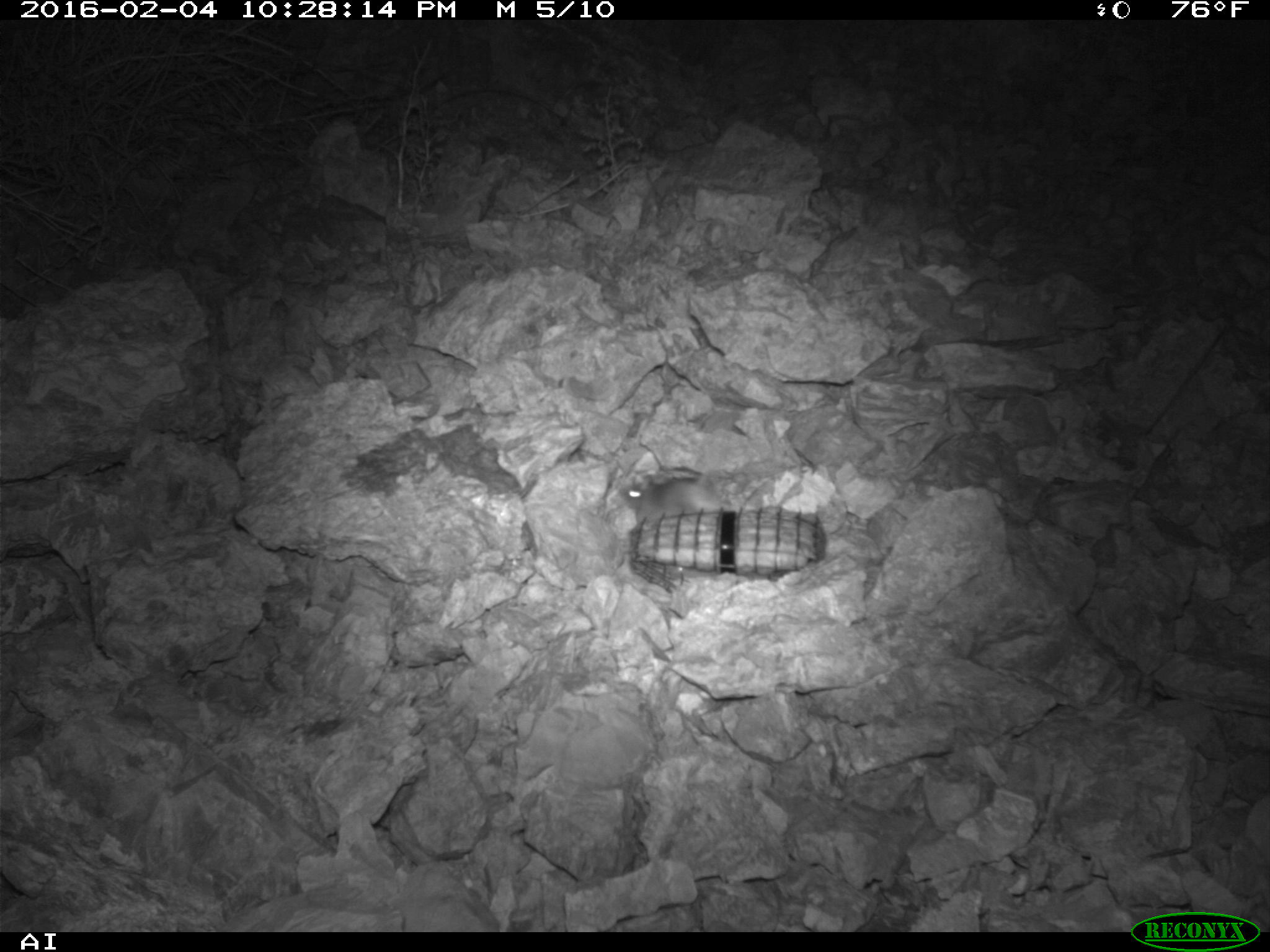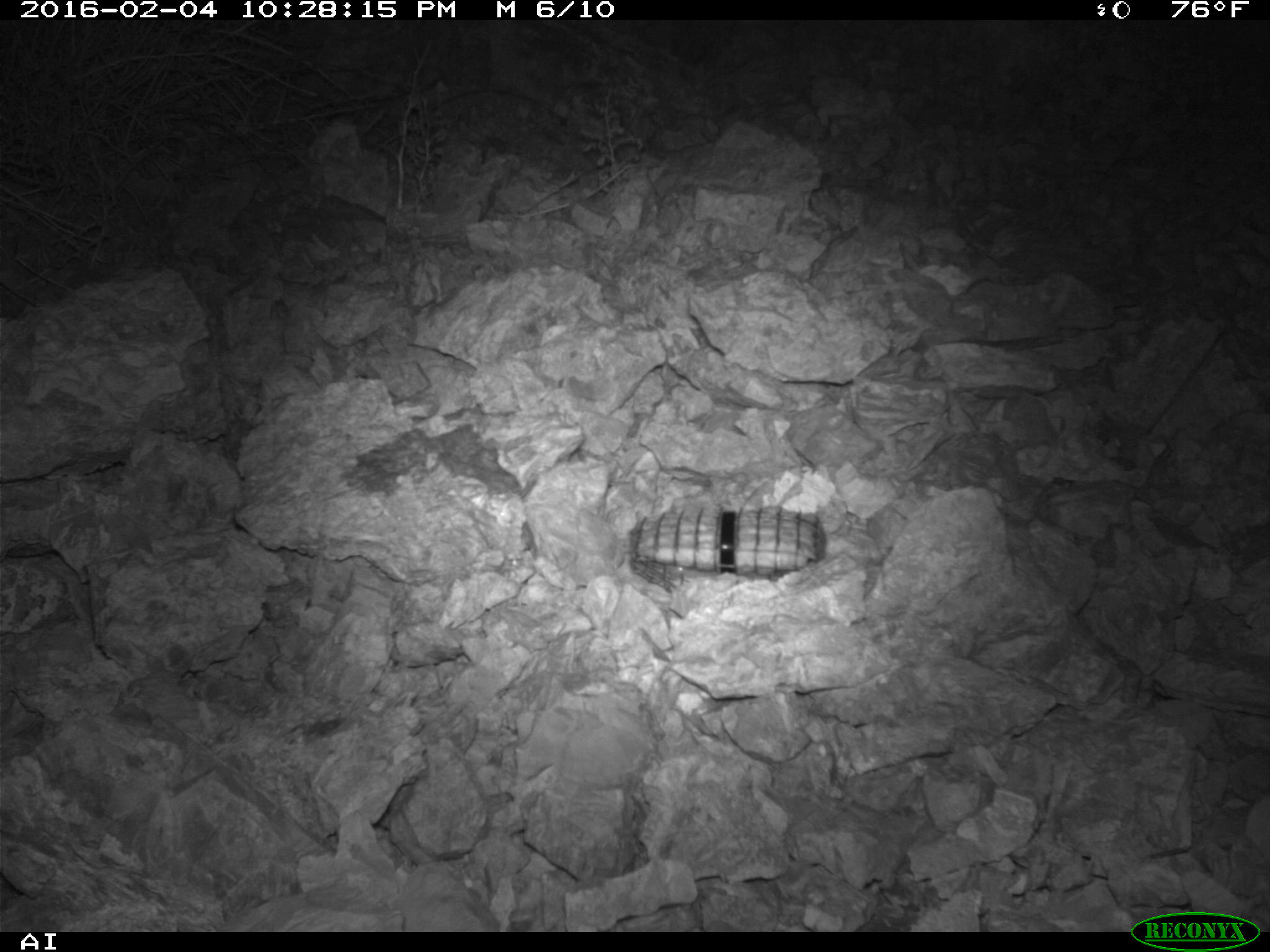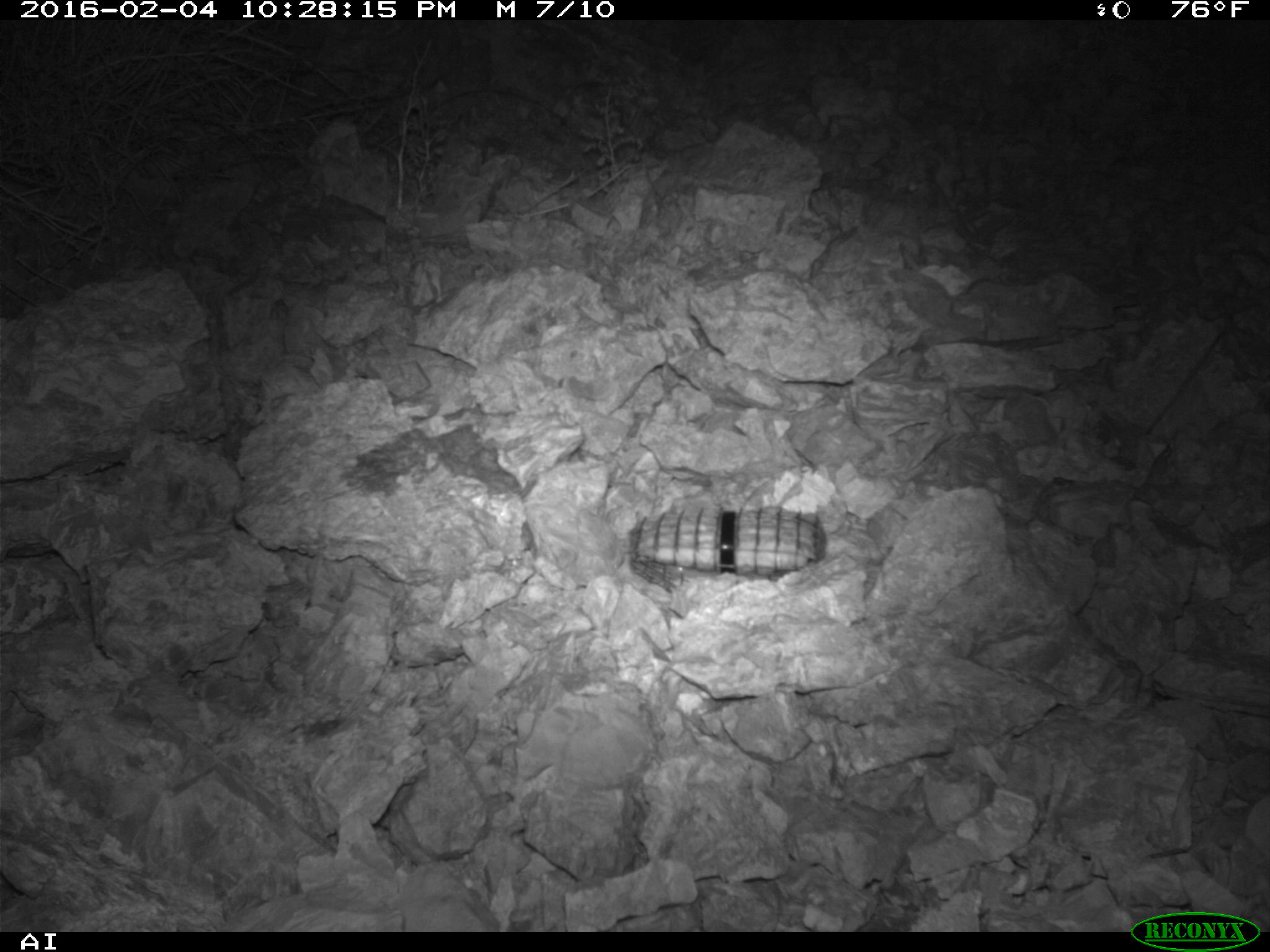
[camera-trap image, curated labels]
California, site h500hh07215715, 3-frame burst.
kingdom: Animalia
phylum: Chordata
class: Mammalia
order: Rodentia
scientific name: Rodentia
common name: rodent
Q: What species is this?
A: Rodent (Rodentia).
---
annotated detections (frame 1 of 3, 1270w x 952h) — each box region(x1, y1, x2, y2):
rodent: region(620, 473, 722, 523)